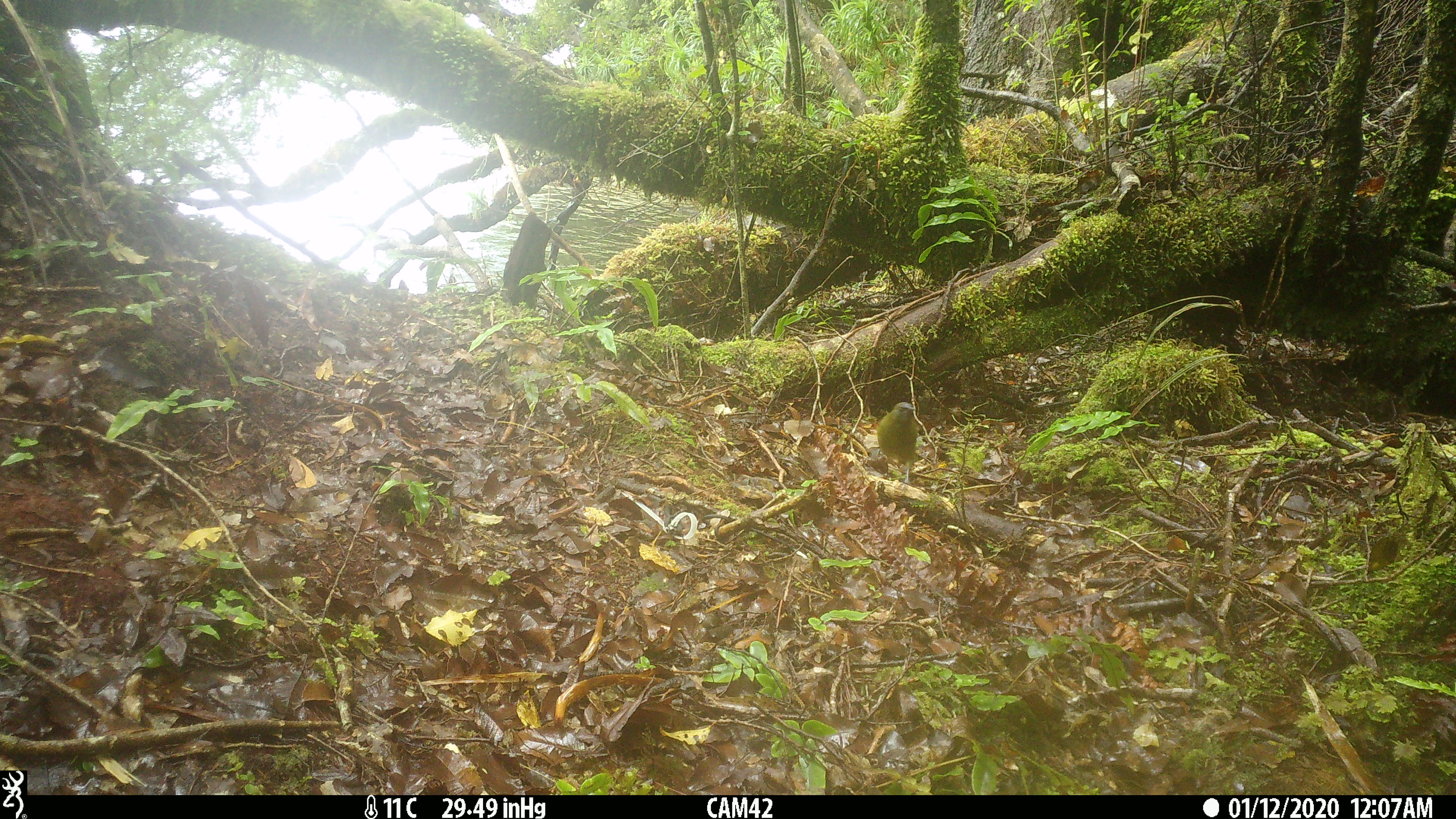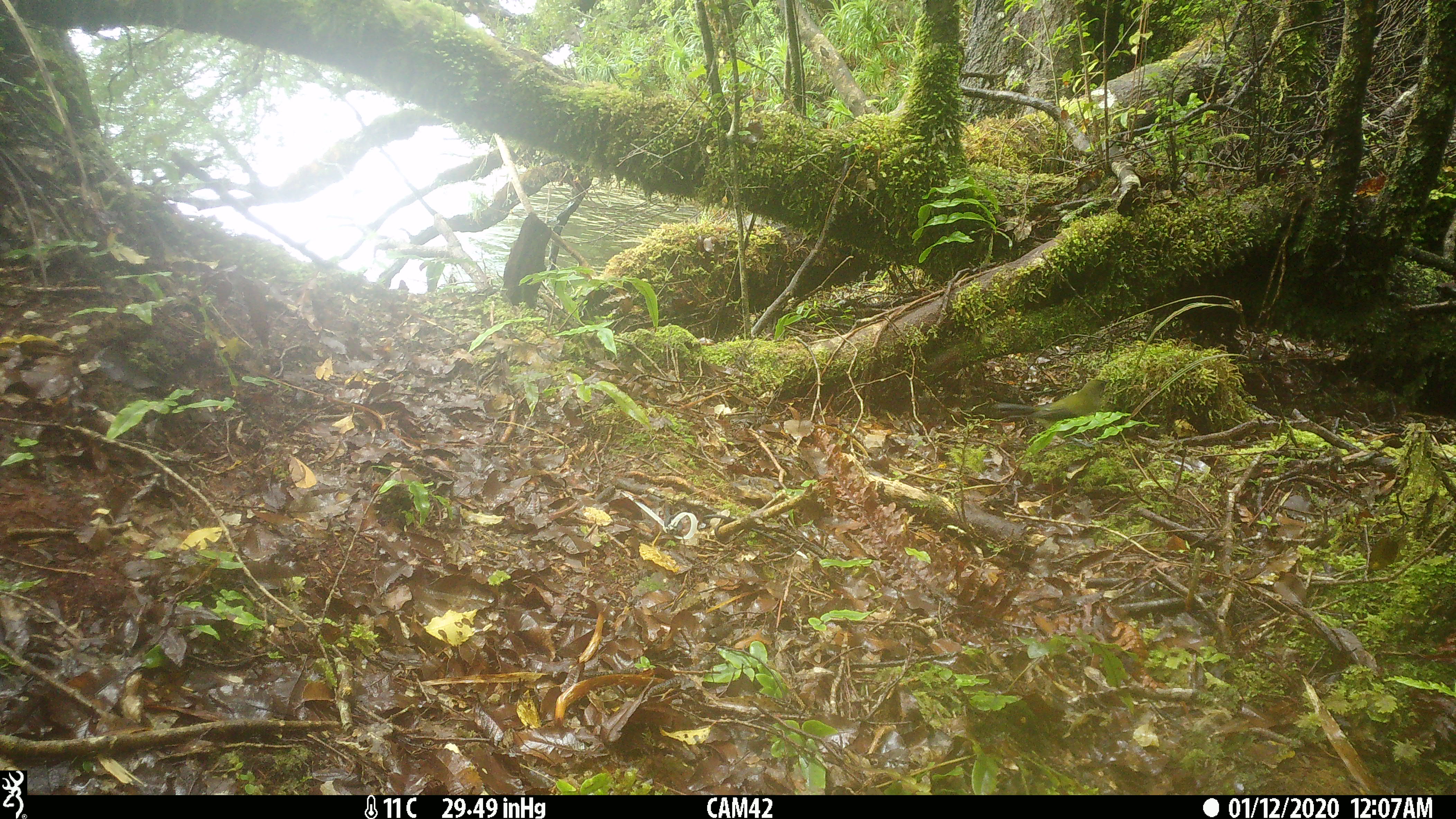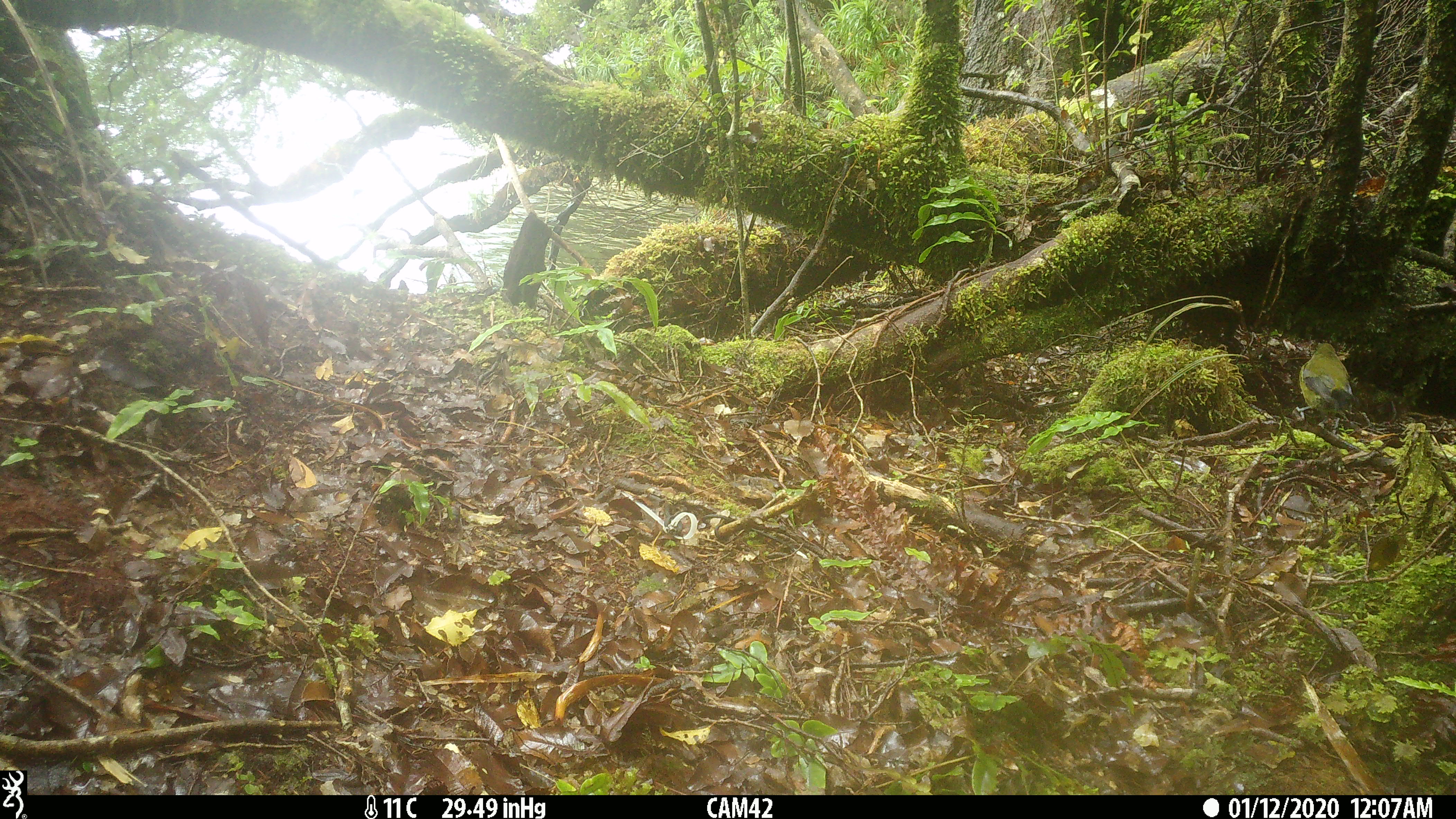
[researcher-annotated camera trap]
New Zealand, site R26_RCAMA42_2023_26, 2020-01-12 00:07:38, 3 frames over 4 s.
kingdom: Animalia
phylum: Chordata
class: Aves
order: Passeriformes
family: Meliphagidae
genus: Anthornis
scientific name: Anthornis melanura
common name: new zealand bellbird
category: bellbird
Bellbird (new zealand bellbird) (Anthornis melanura).